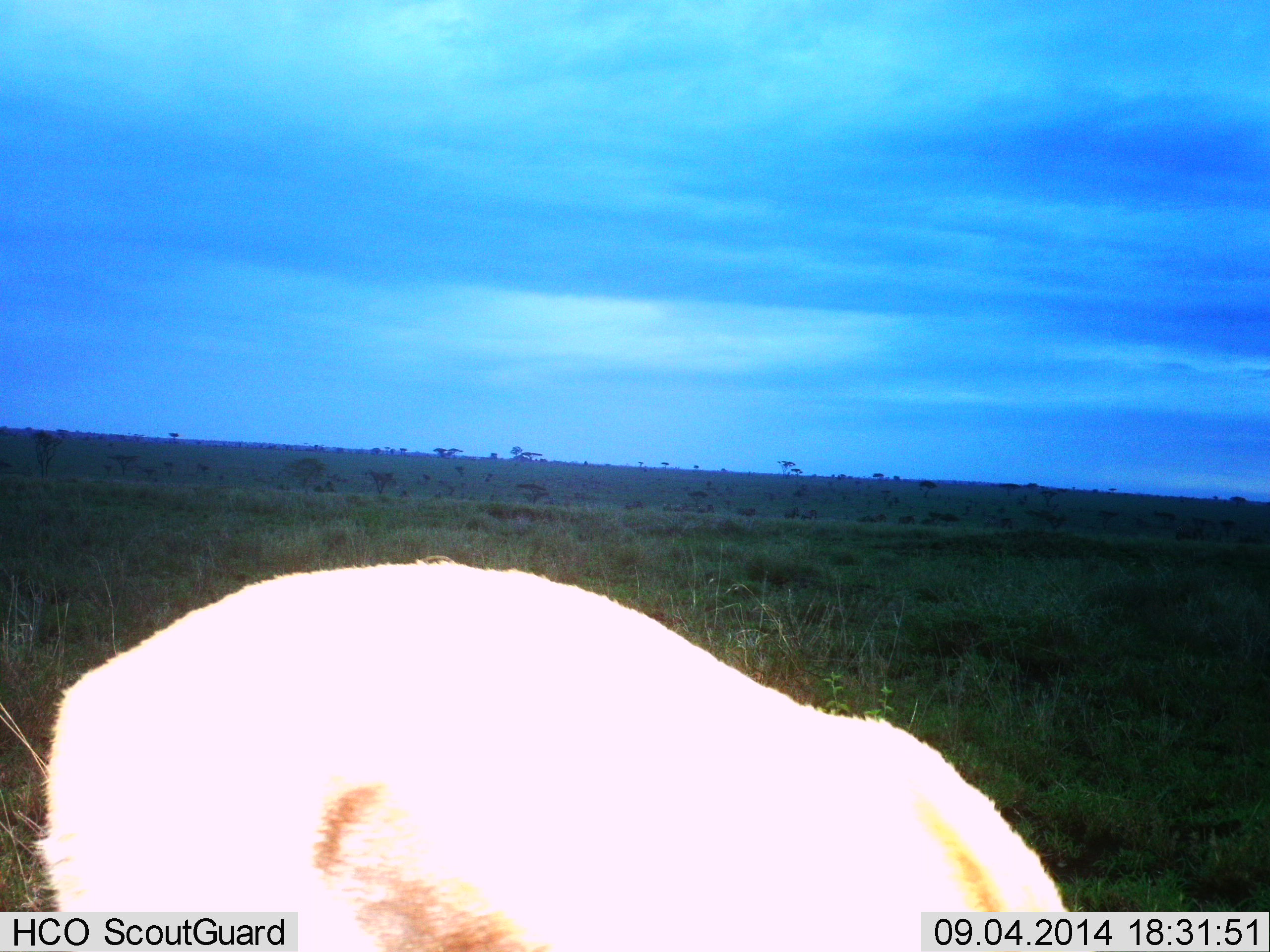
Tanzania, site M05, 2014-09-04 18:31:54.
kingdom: Animalia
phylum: Chordata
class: Mammalia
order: Artiodactyla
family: Bovidae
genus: Eudorcas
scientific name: Eudorcas thomsonii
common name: thomson's gazelle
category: gazellethomsons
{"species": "gazellethomsons (thomson's gazelle) (Eudorcas thomsonii)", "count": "1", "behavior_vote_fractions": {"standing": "22%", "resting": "0%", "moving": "0%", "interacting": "0%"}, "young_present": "0%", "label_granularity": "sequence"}